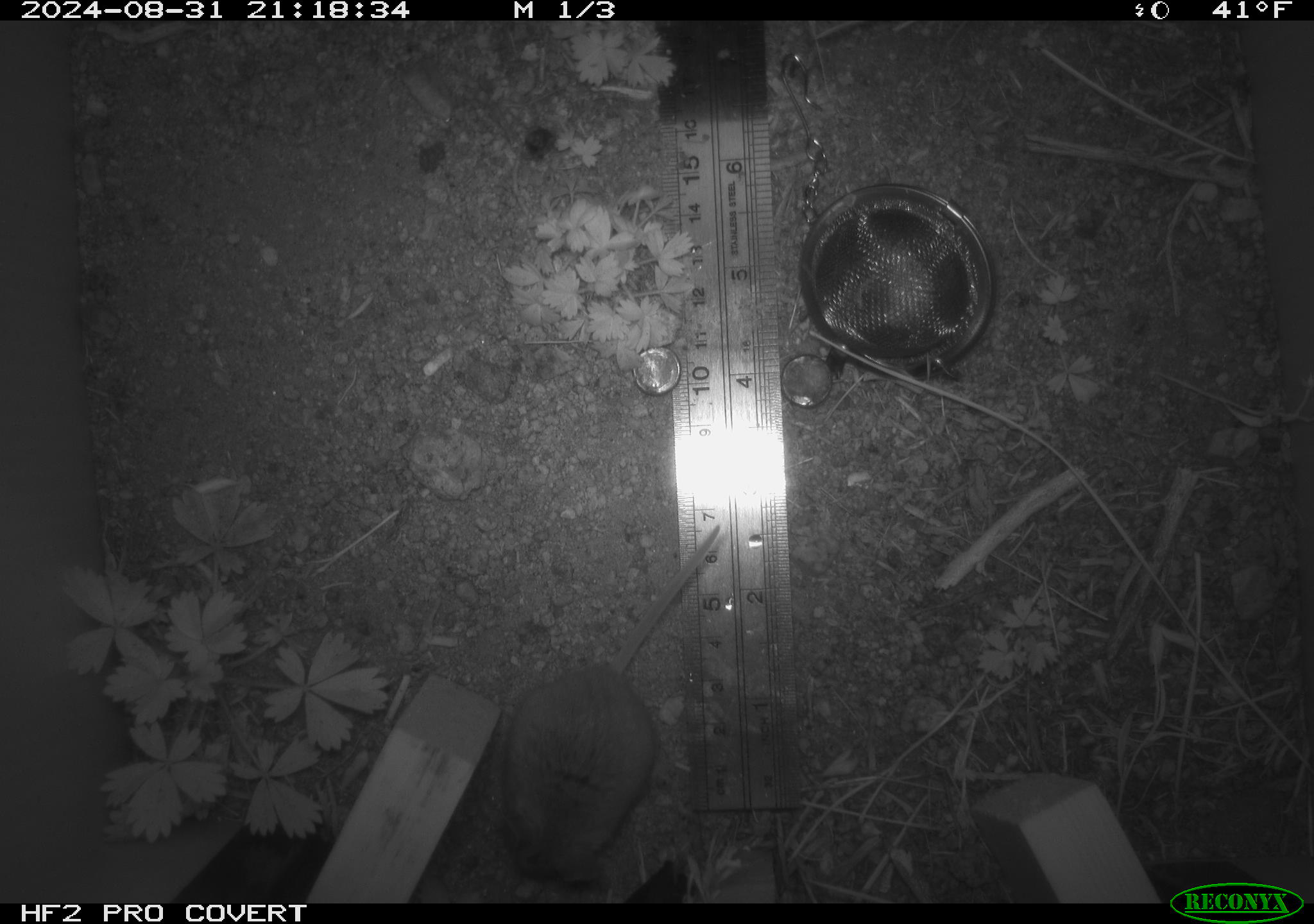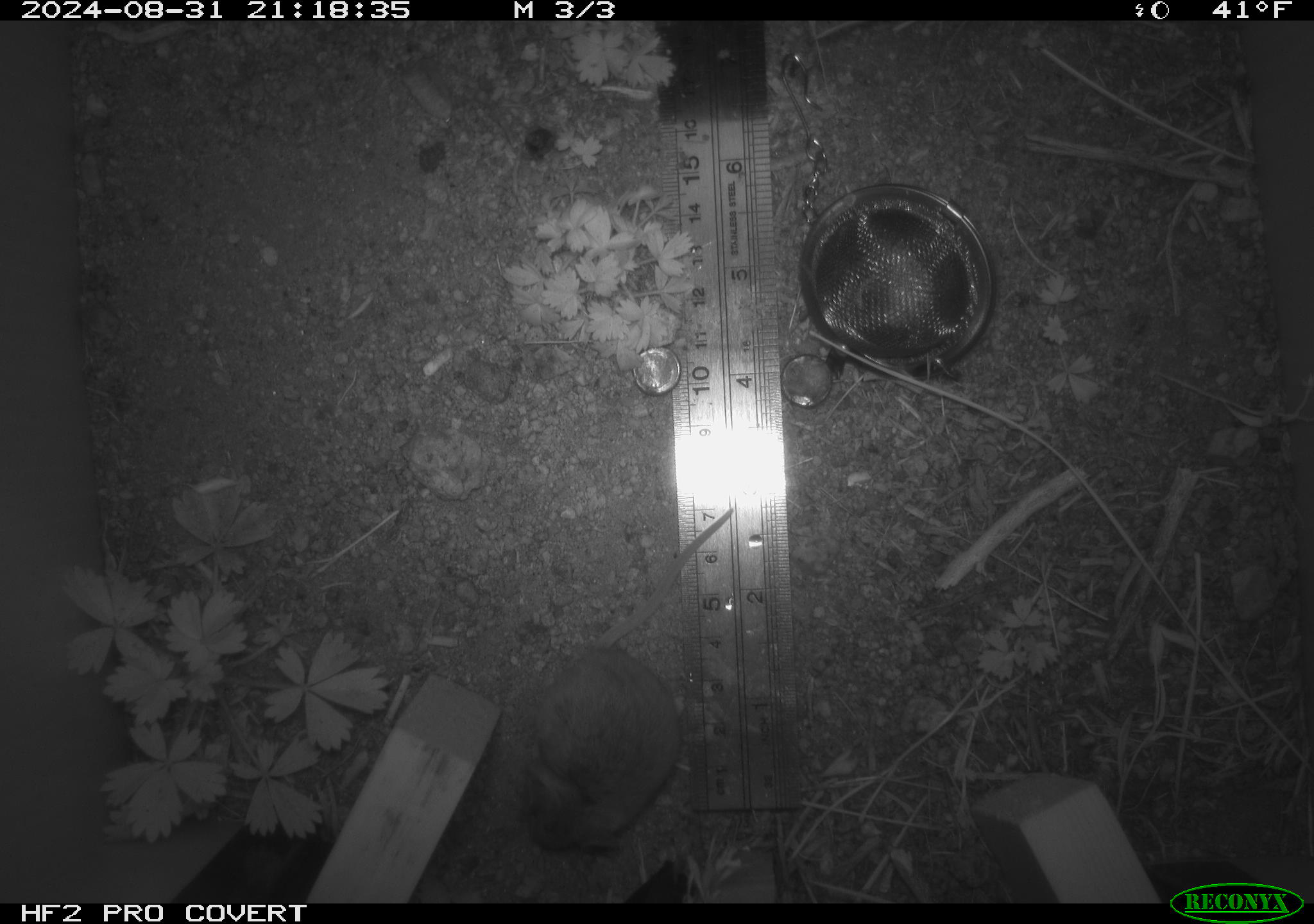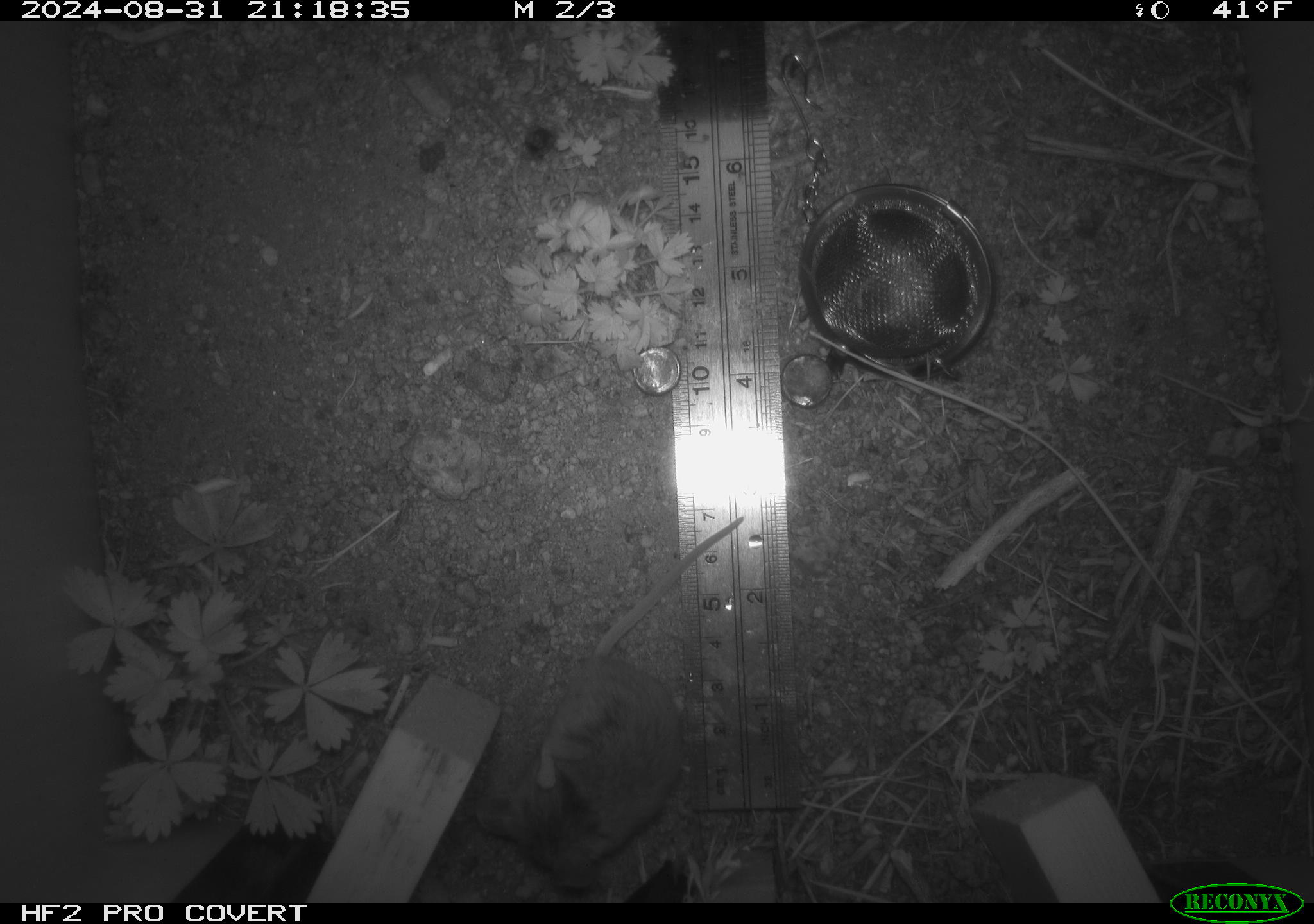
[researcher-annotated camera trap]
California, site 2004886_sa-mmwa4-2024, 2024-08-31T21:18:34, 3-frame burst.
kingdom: Animalia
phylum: Chordata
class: Mammalia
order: Rodentia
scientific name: Rodentia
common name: mouse species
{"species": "mouse species (Rodentia)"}